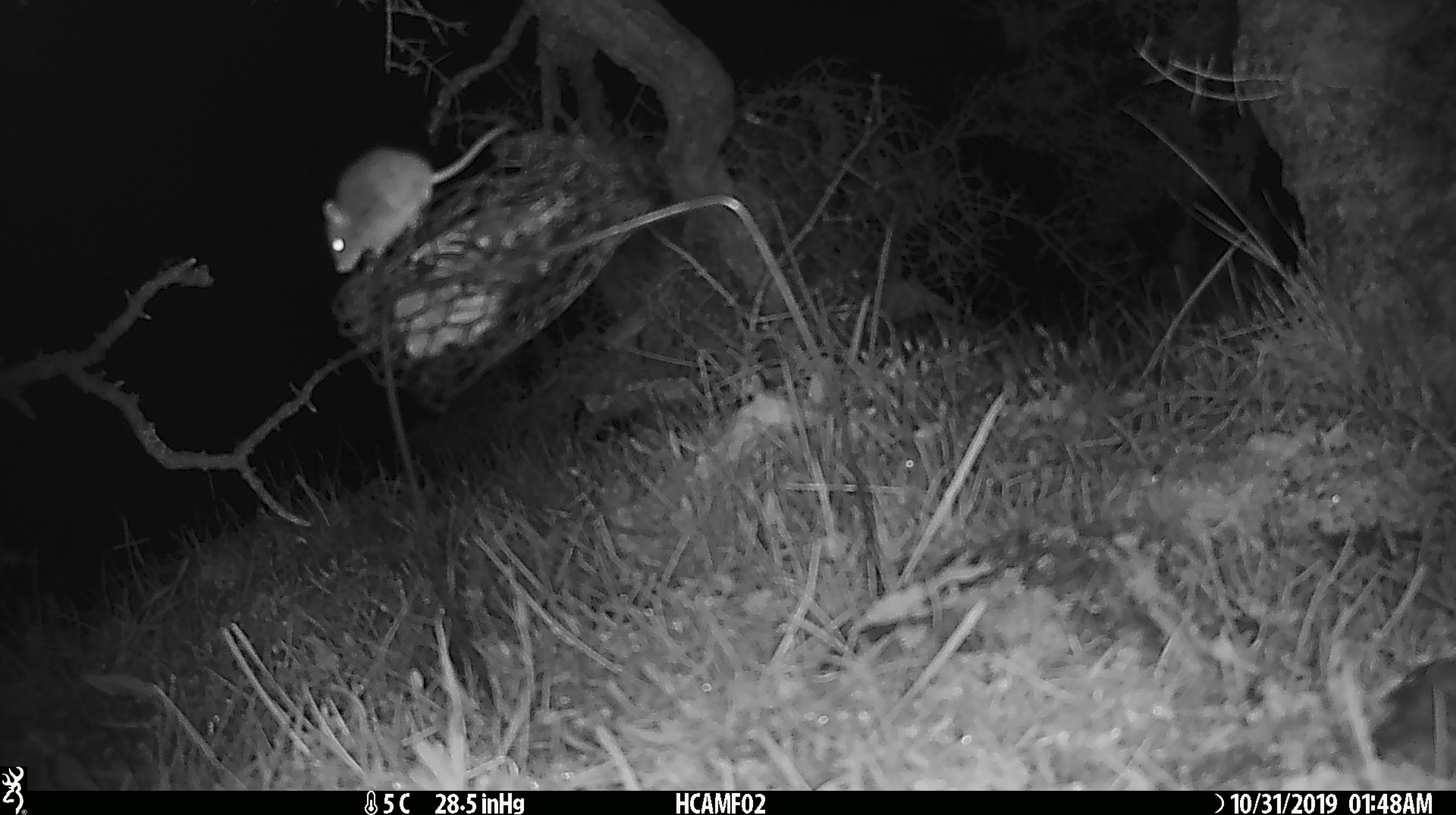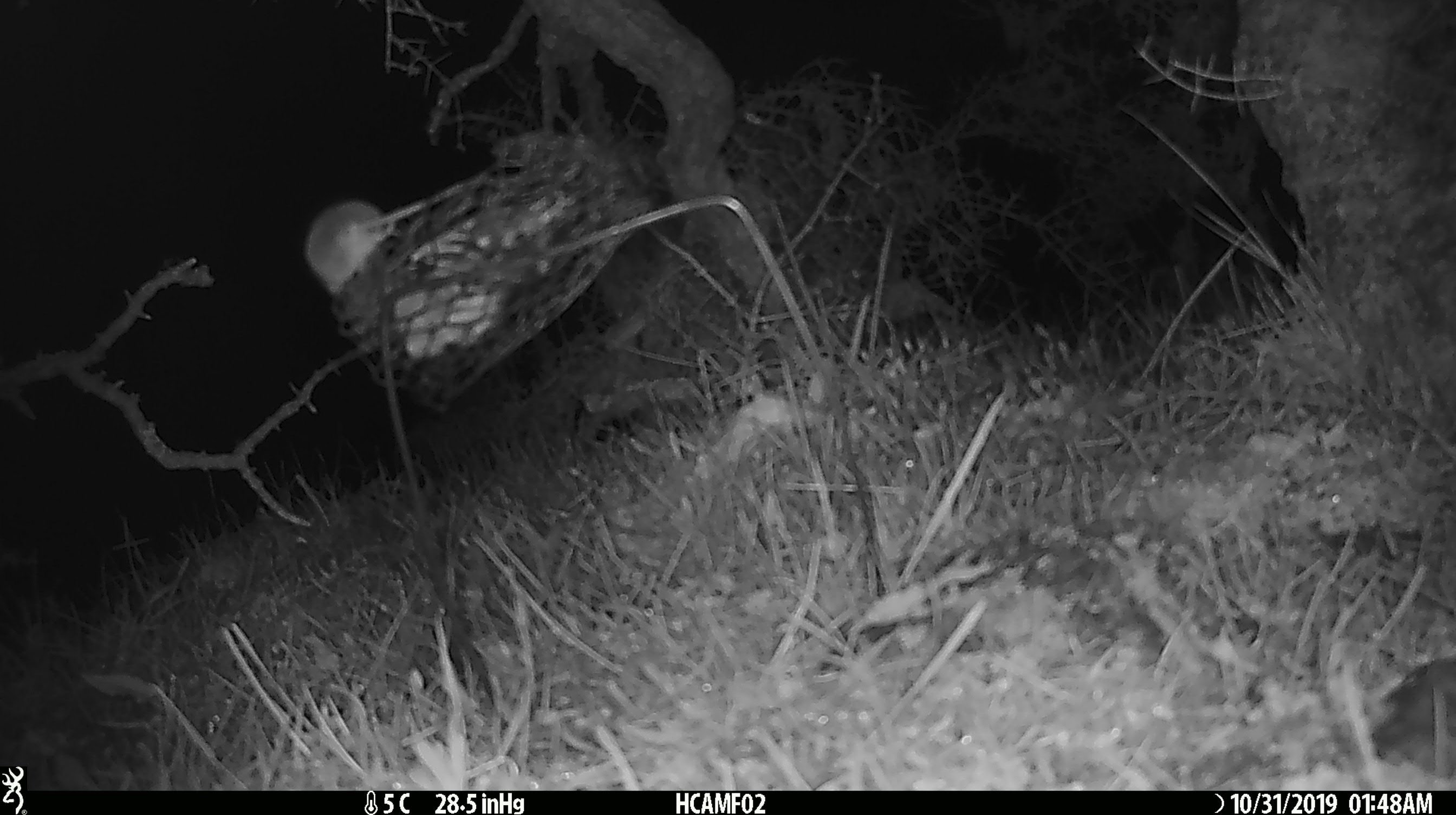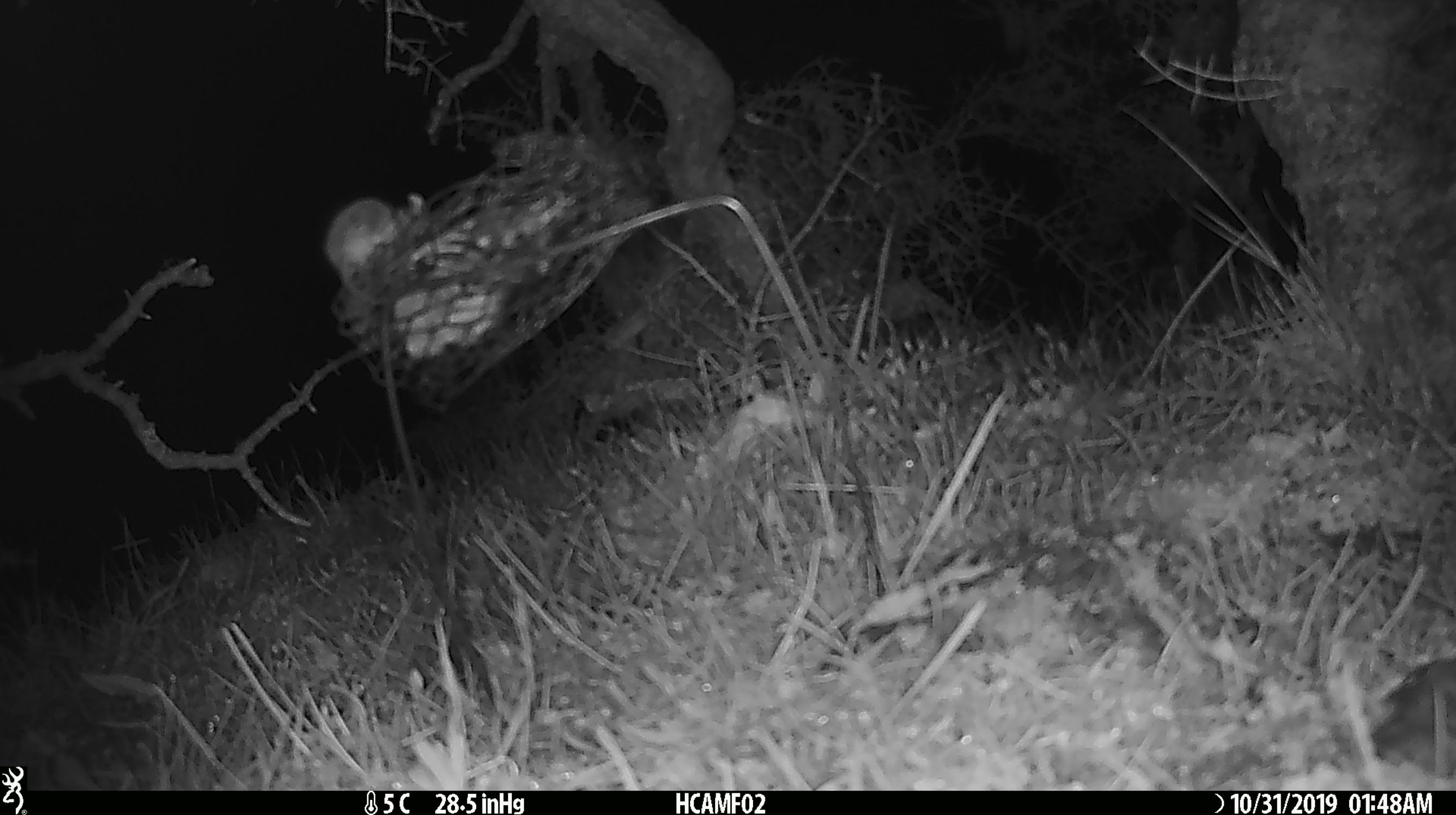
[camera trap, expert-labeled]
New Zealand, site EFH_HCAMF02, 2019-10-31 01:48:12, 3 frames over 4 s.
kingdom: Animalia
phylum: Chordata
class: Mammalia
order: Rodentia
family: Muridae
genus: Mus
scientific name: Mus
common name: mouse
Mouse (Mus).